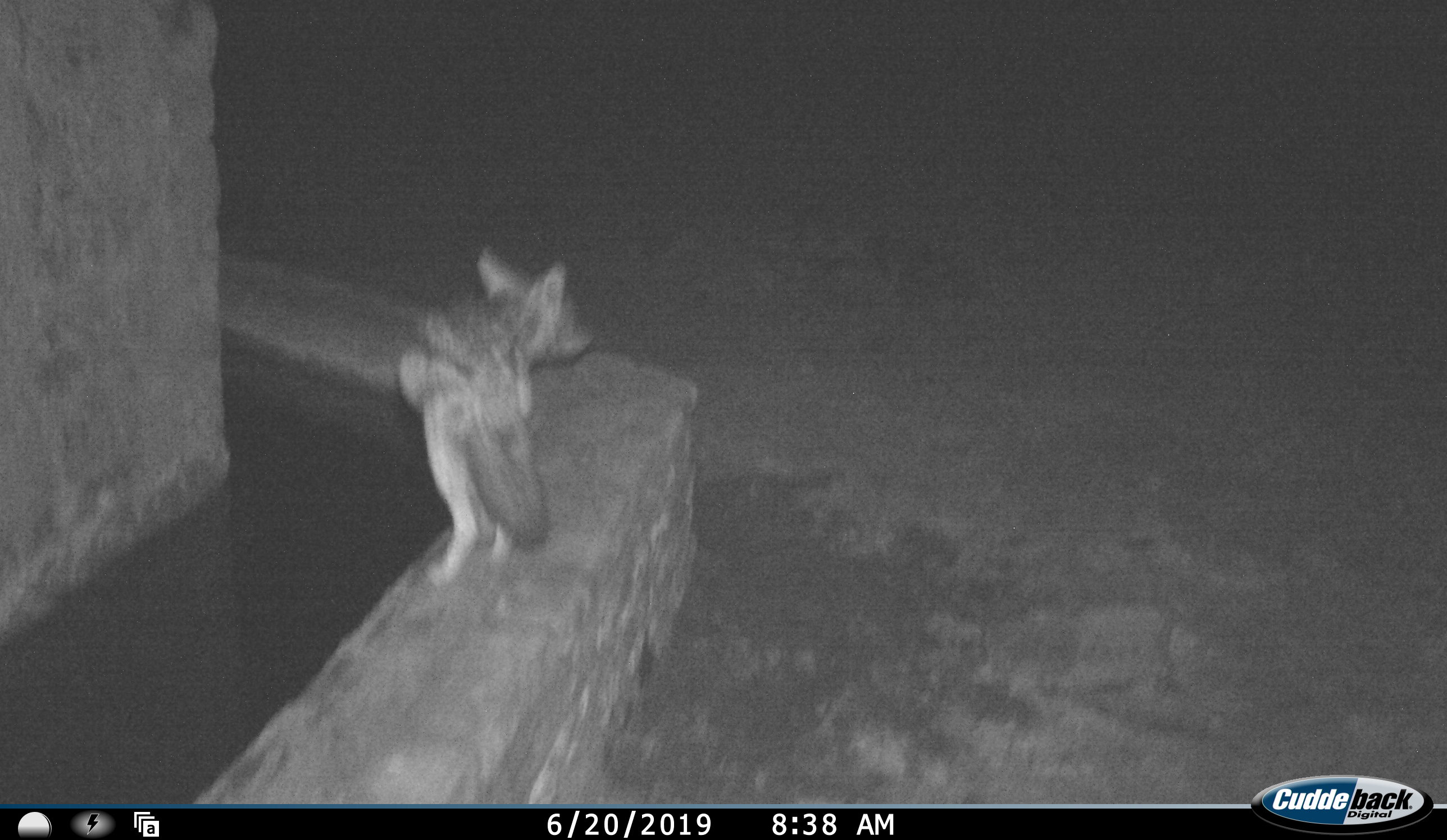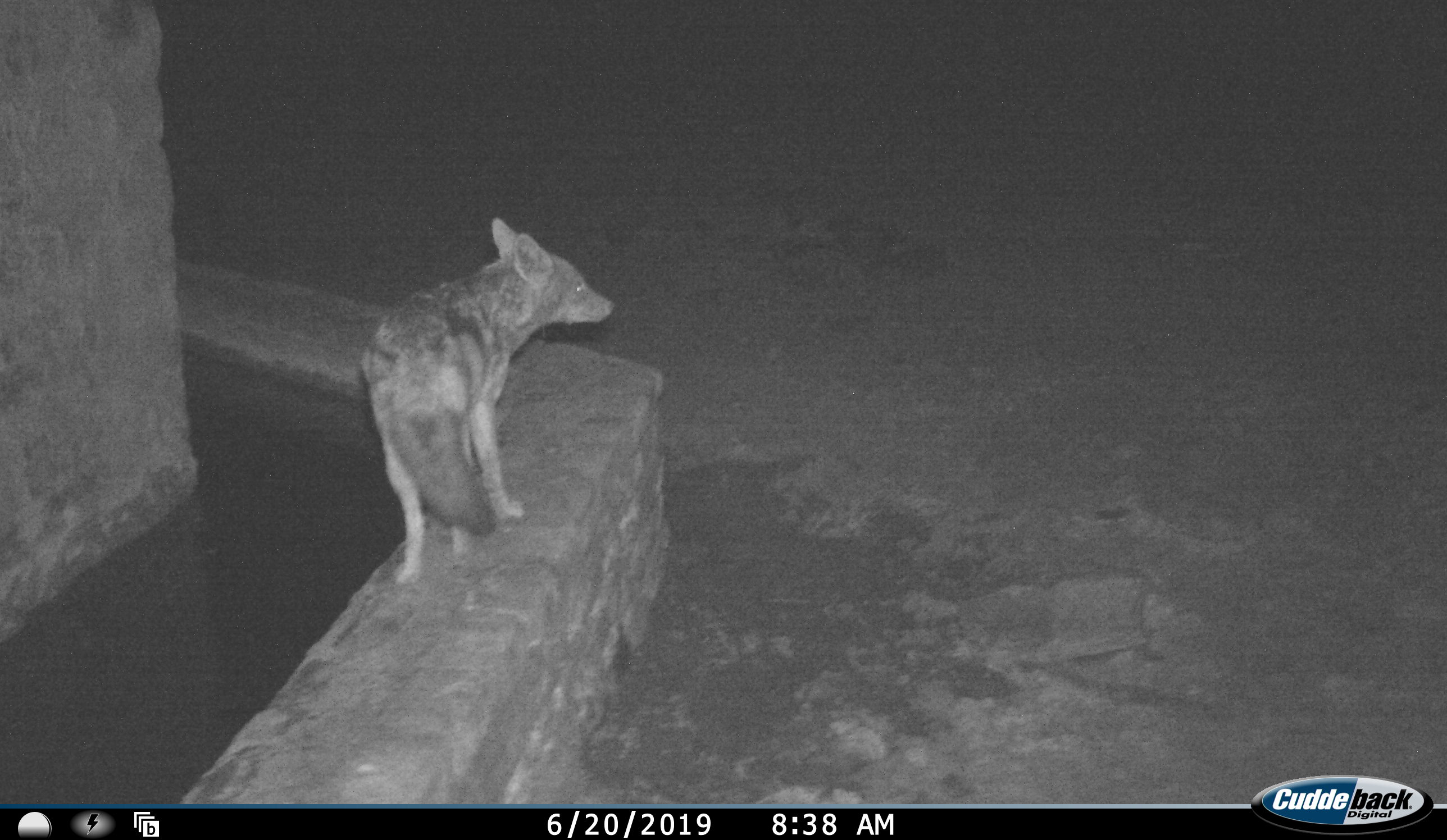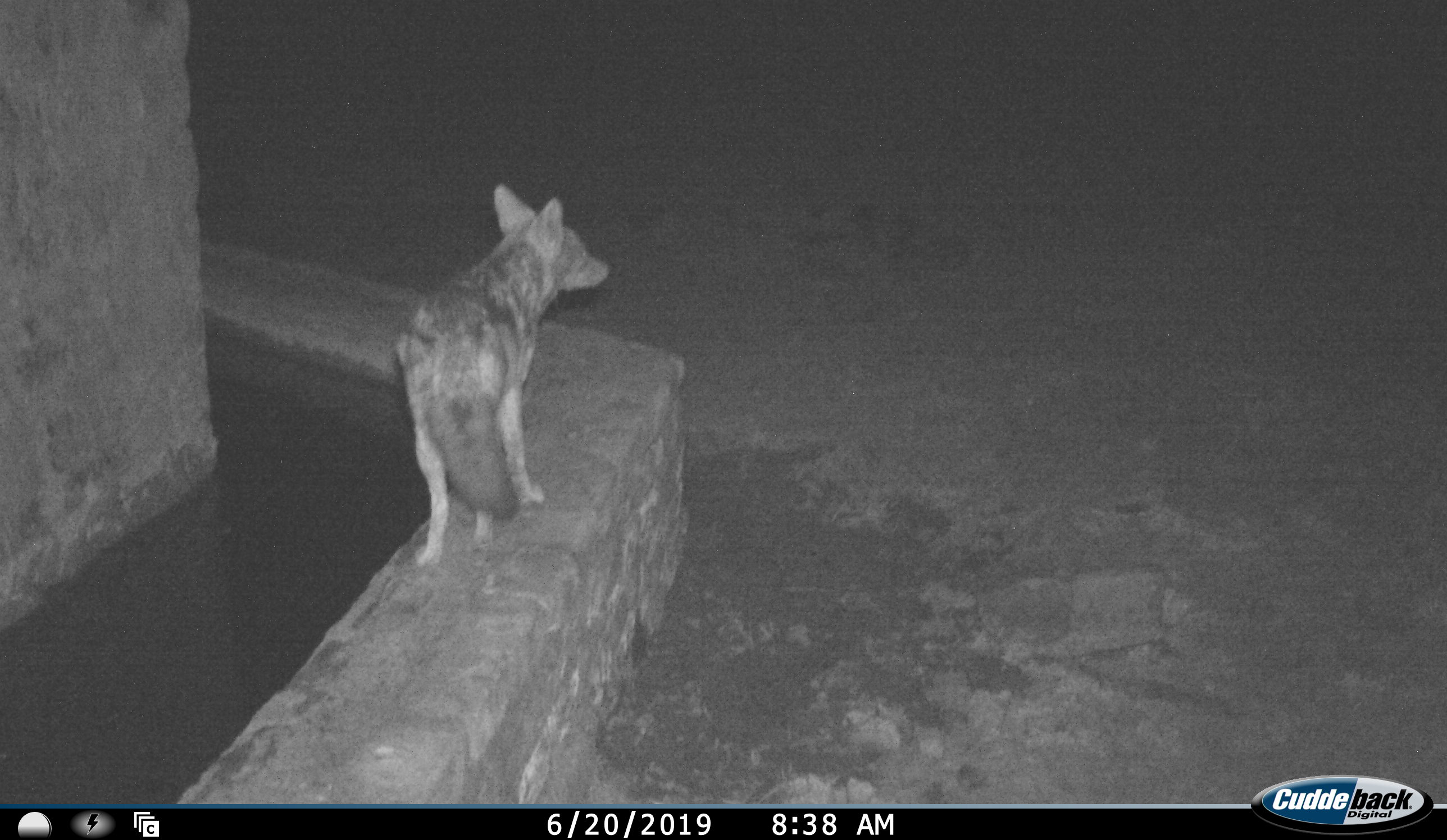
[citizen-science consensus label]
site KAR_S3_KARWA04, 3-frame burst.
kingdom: Animalia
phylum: Chordata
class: Mammalia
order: Carnivora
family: Canidae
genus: Lupulella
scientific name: Lupulella mesomelas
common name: black-backed jackal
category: jackalblackbacked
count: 1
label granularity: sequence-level